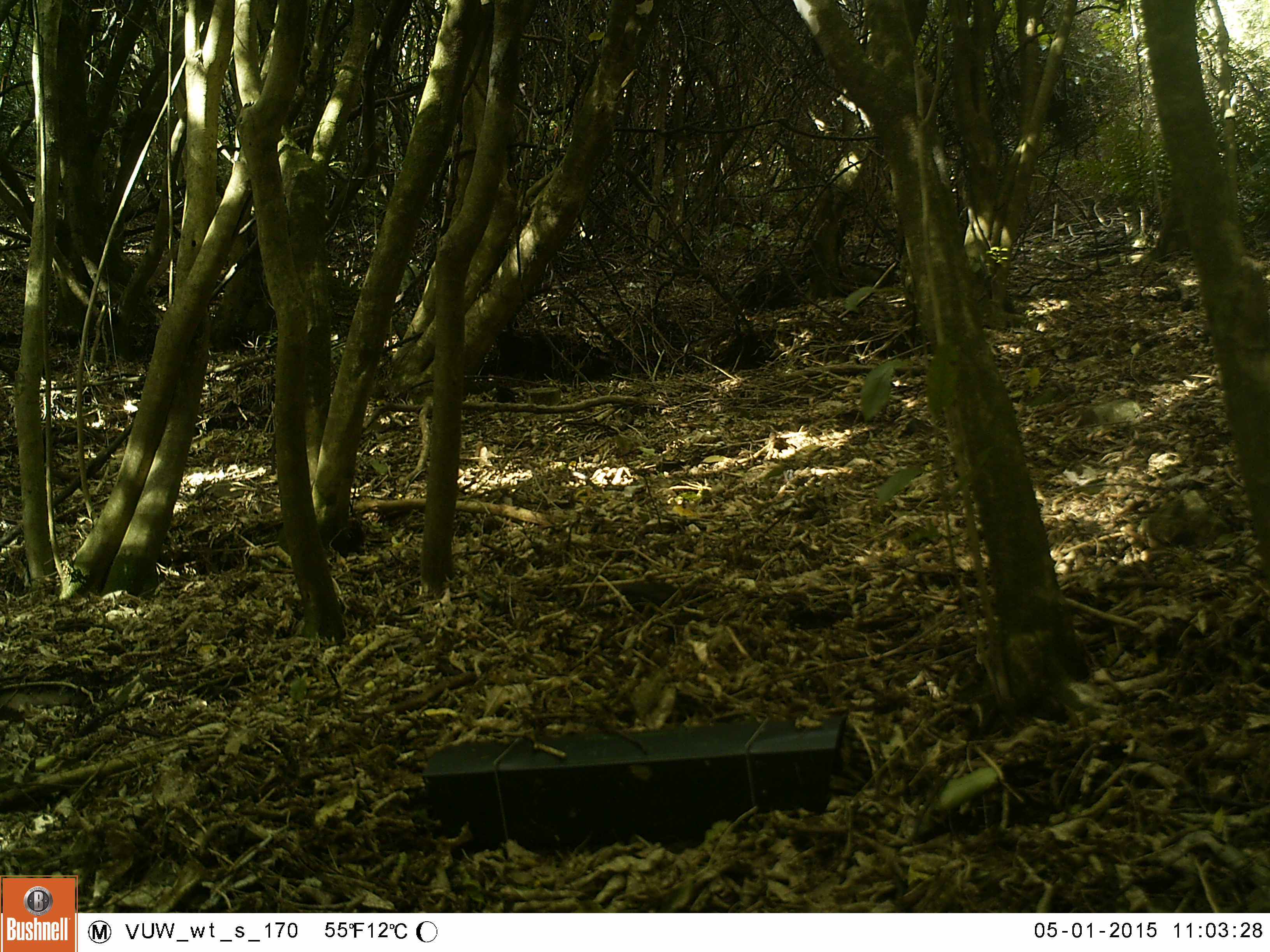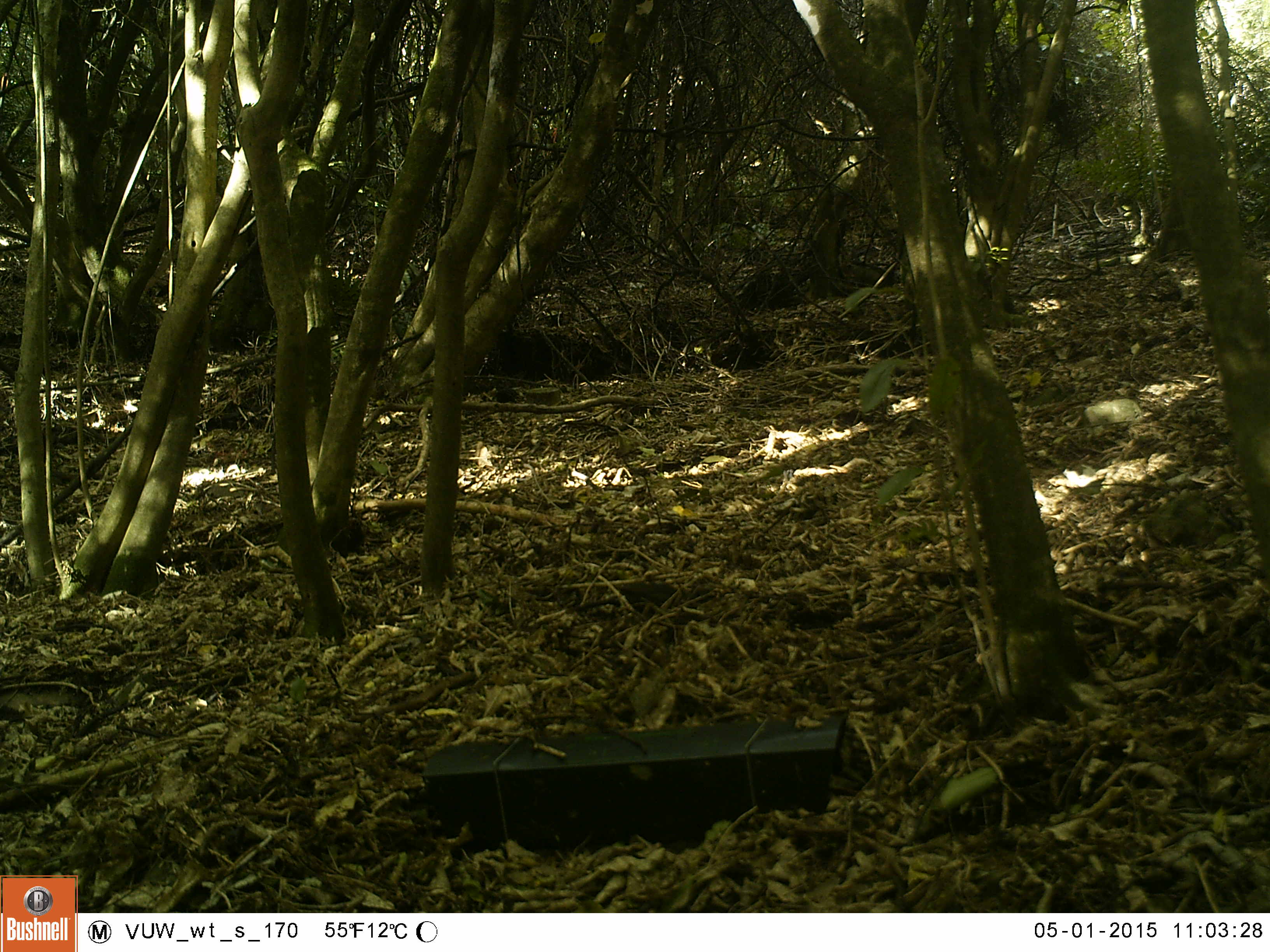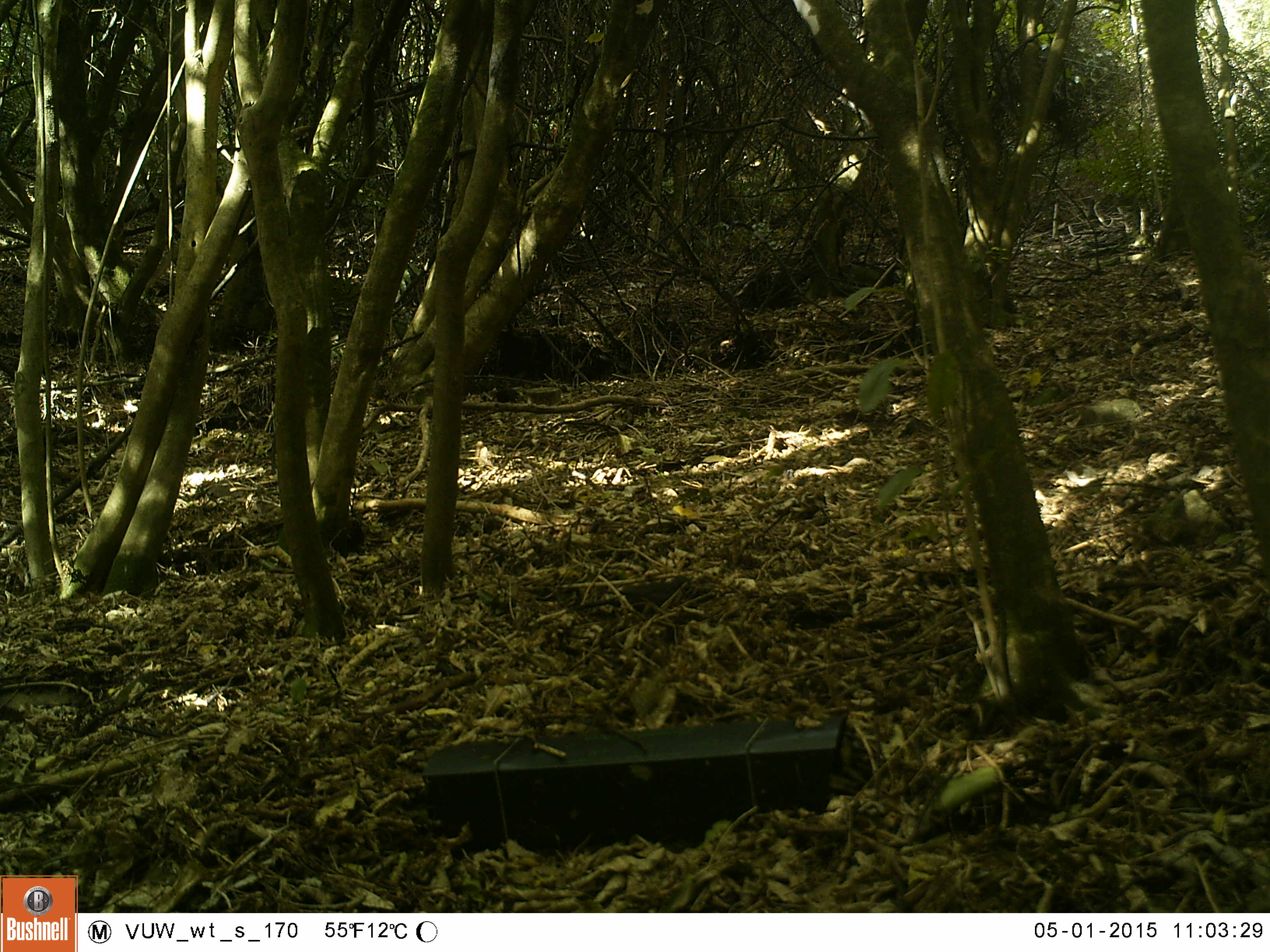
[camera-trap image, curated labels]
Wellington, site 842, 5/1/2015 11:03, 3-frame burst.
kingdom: Animalia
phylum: Chordata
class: Aves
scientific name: Aves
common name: bird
Bird (Aves).